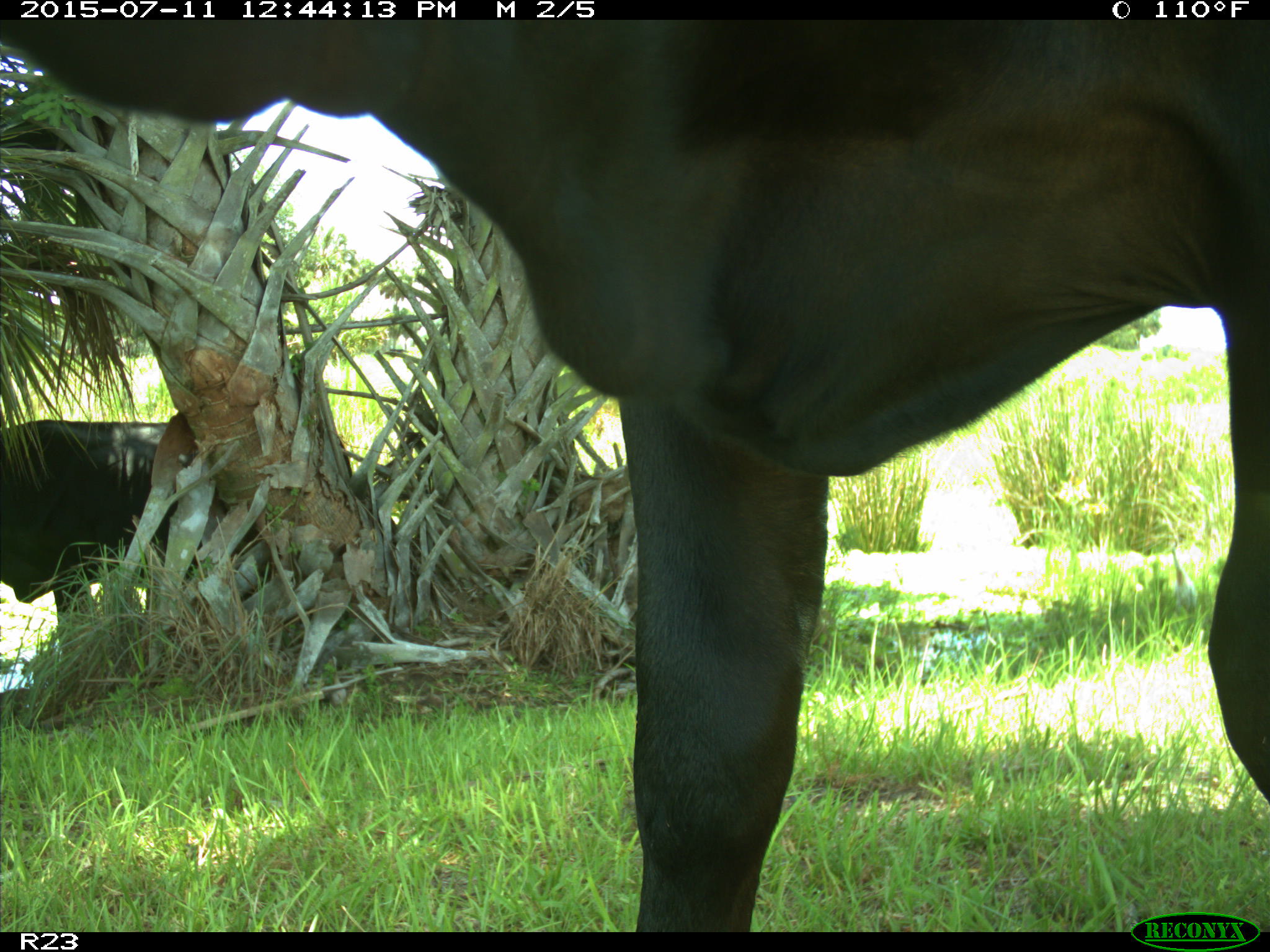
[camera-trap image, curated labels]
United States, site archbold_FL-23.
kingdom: Animalia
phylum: Chordata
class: Mammalia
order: Artiodactyla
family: Bovidae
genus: Bos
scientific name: Bos taurus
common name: domestic cow